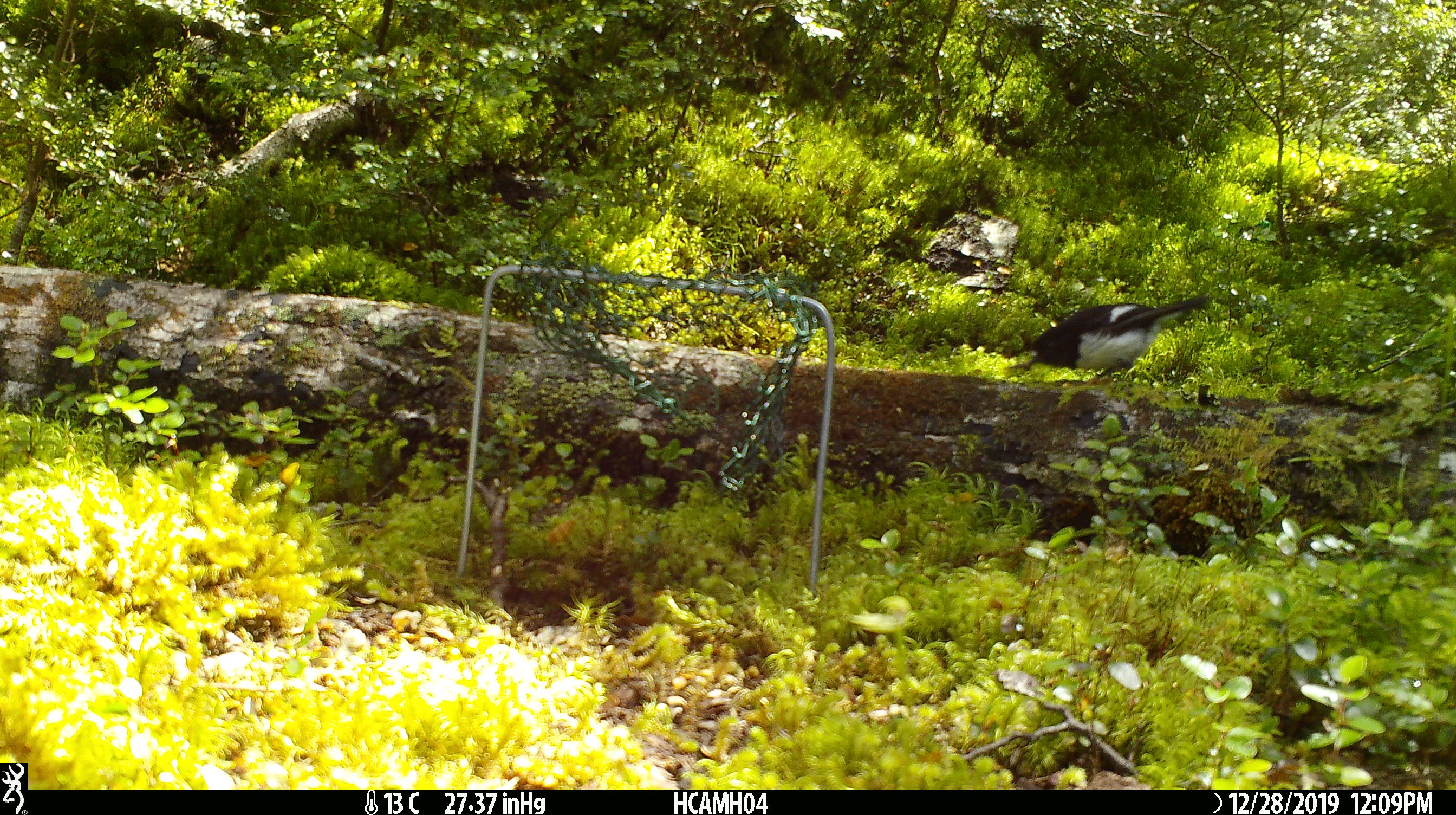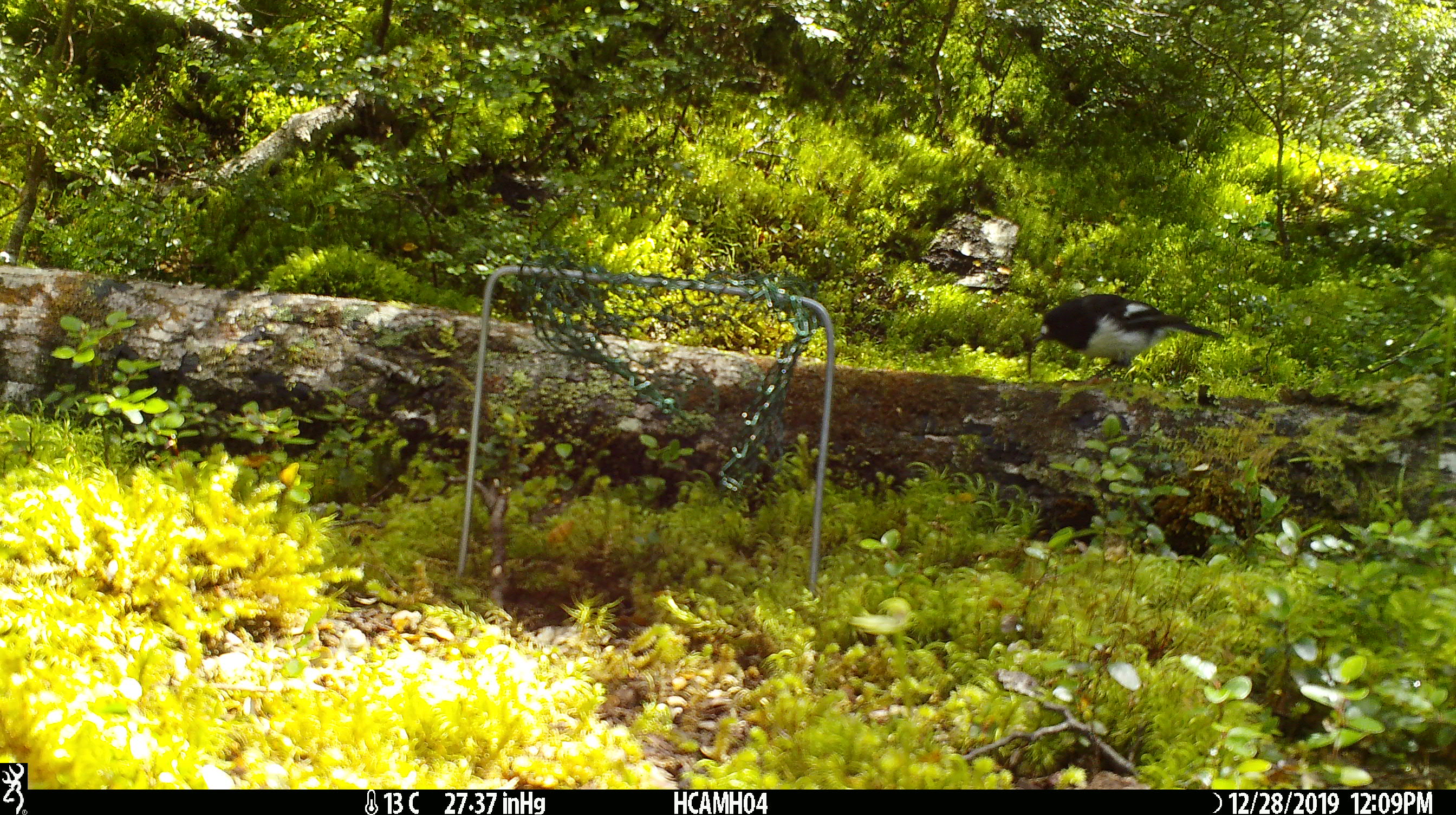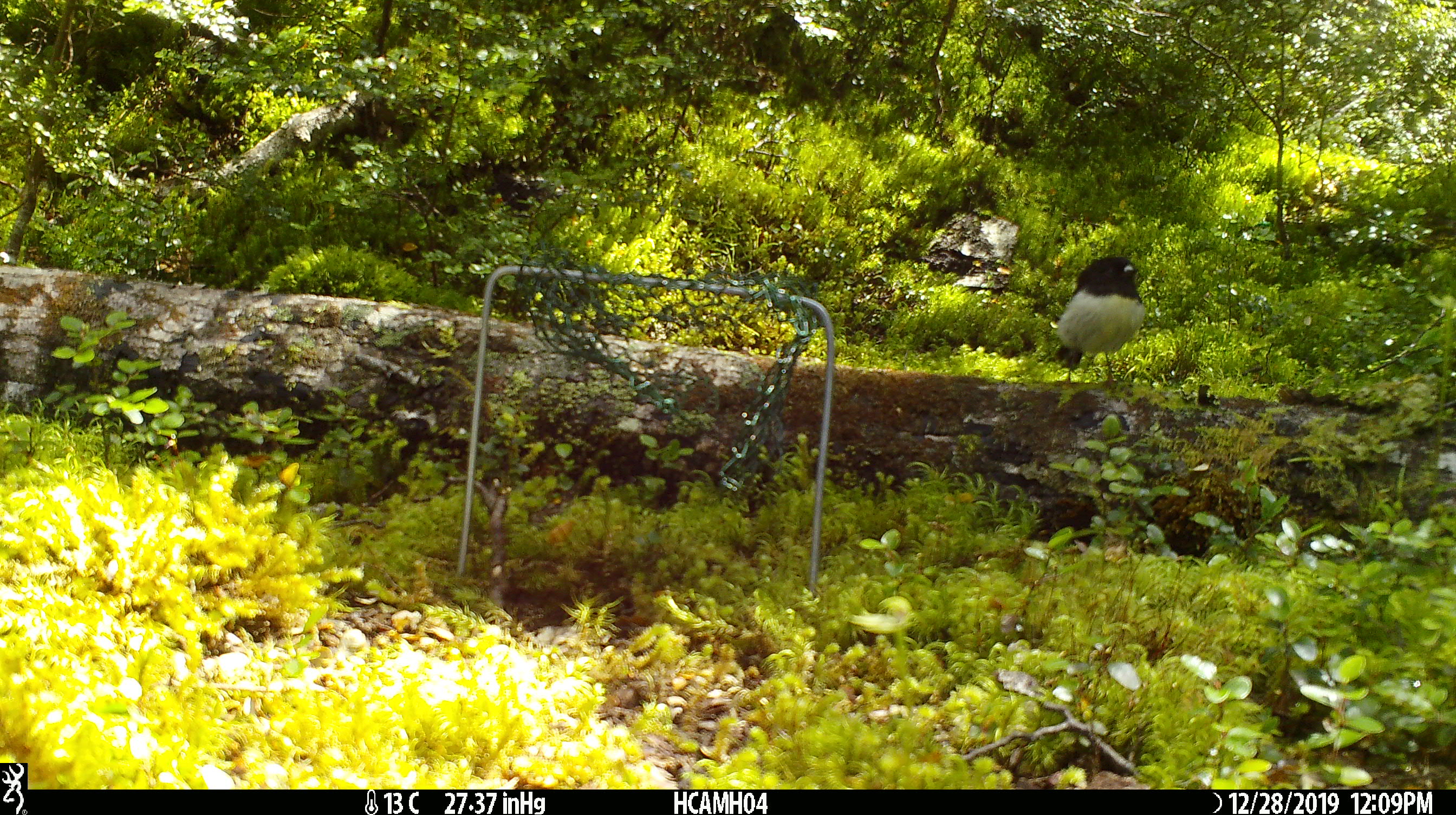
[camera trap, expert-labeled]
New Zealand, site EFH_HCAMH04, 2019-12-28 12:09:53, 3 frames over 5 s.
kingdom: Animalia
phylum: Chordata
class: Aves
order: Passeriformes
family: Petroicidae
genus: Petroica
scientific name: Petroica macrocephala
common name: tomtit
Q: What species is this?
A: Tomtit (Petroica macrocephala).